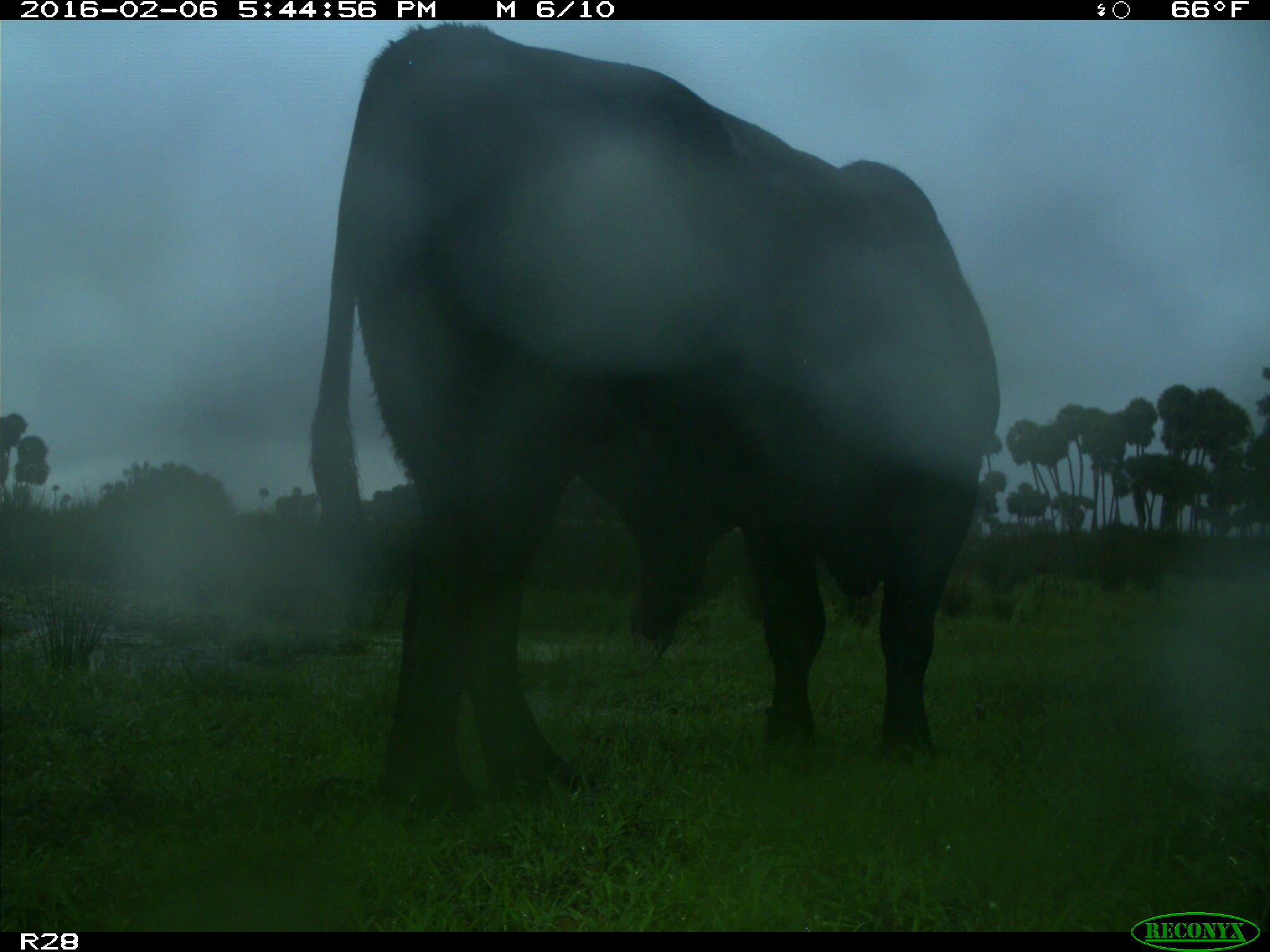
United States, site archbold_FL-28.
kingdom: Animalia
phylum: Chordata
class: Mammalia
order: Artiodactyla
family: Bovidae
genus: Bos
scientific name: Bos taurus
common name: domestic cow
Bos taurus (domestic cow).